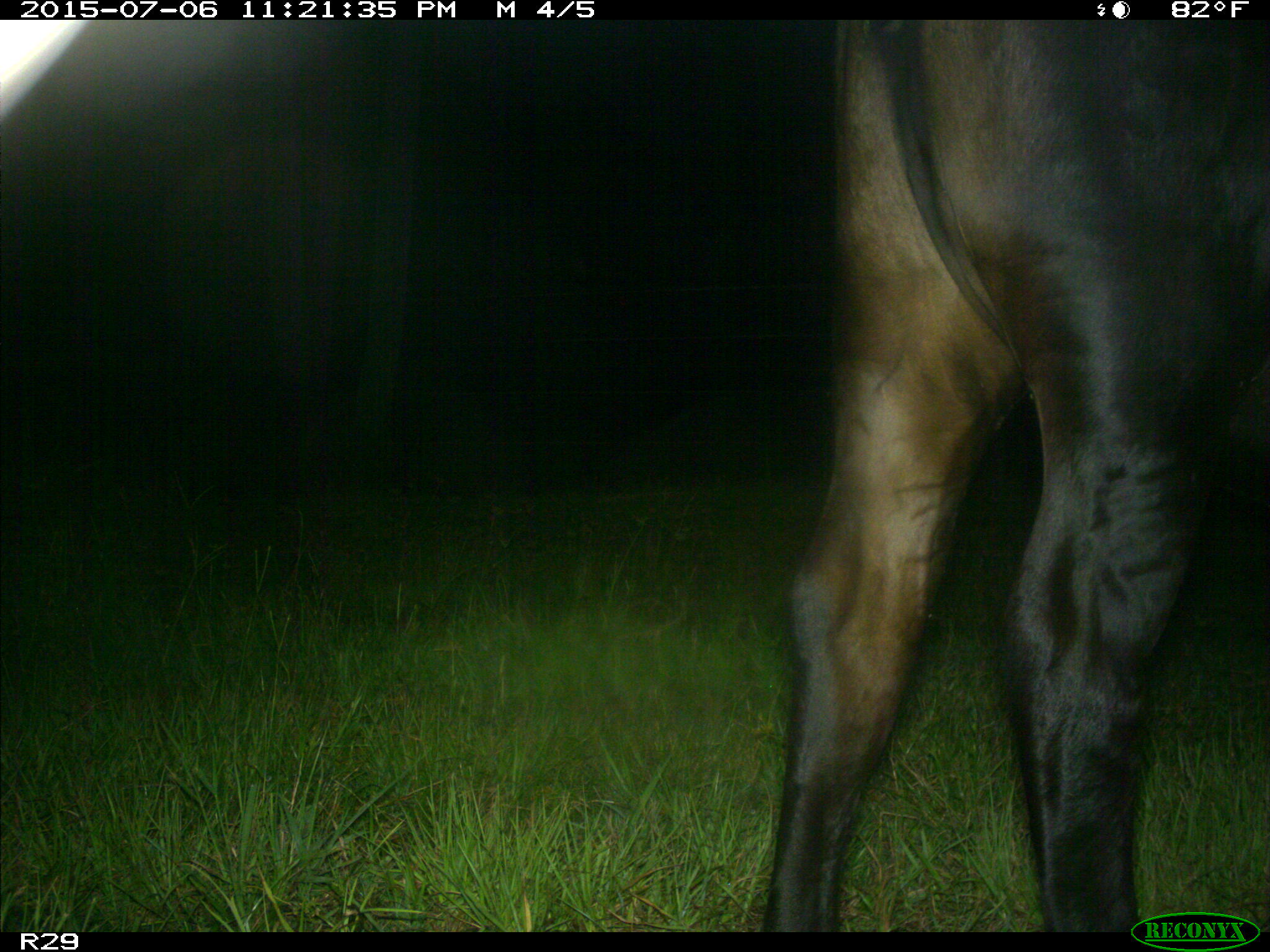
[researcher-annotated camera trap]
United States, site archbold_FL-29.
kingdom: Animalia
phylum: Chordata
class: Mammalia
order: Artiodactyla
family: Bovidae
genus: Bos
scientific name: Bos taurus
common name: domestic cow